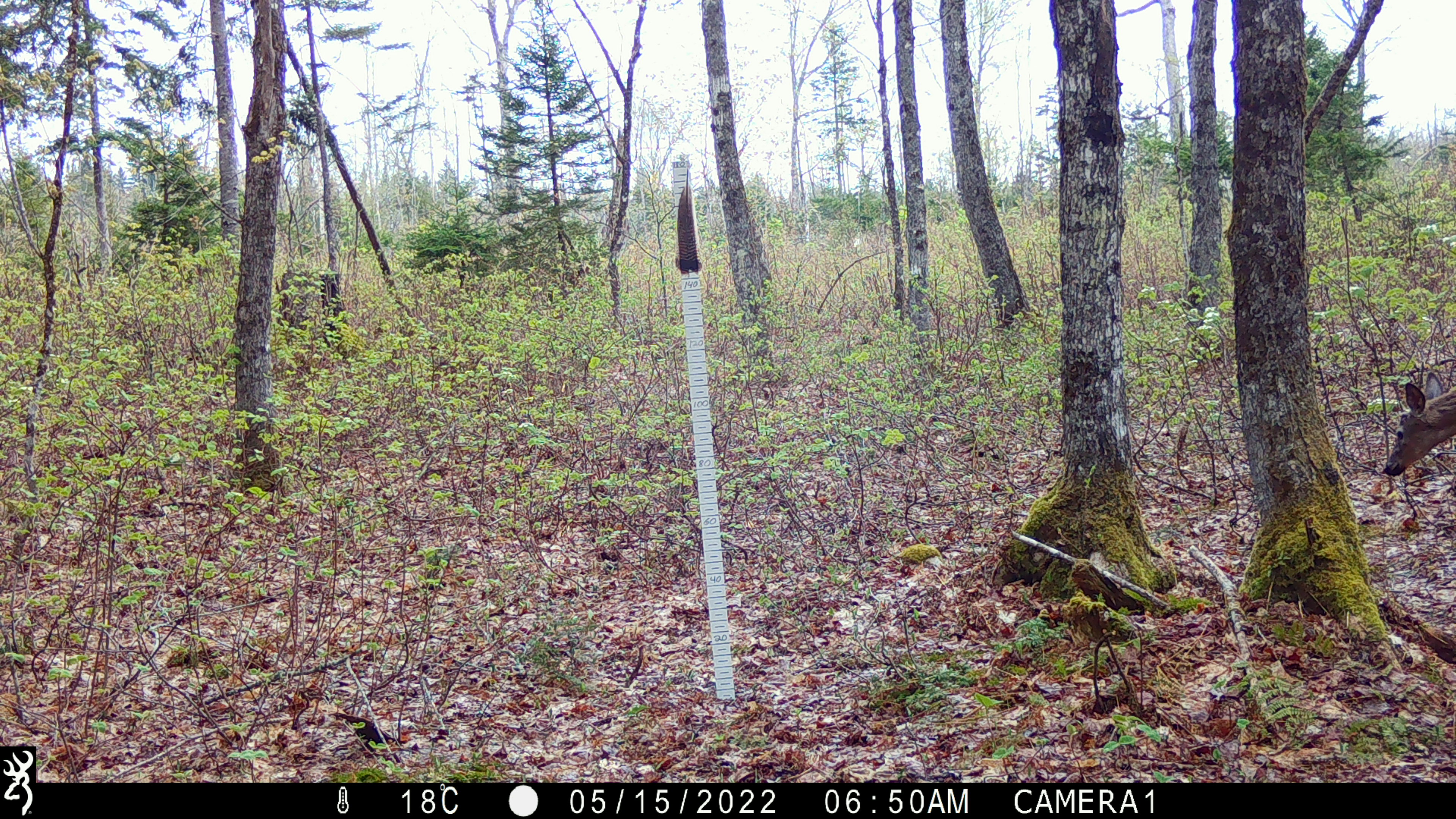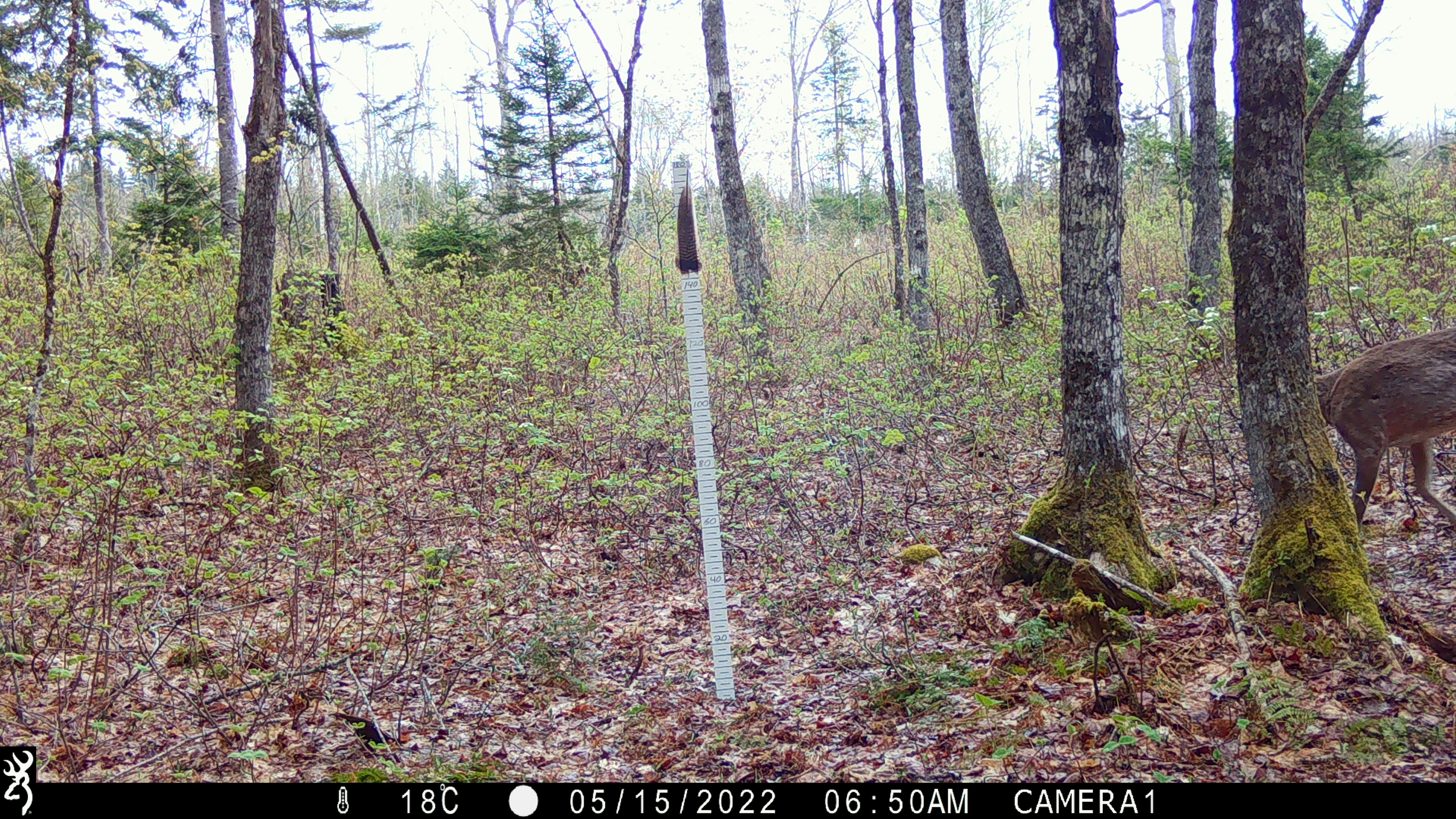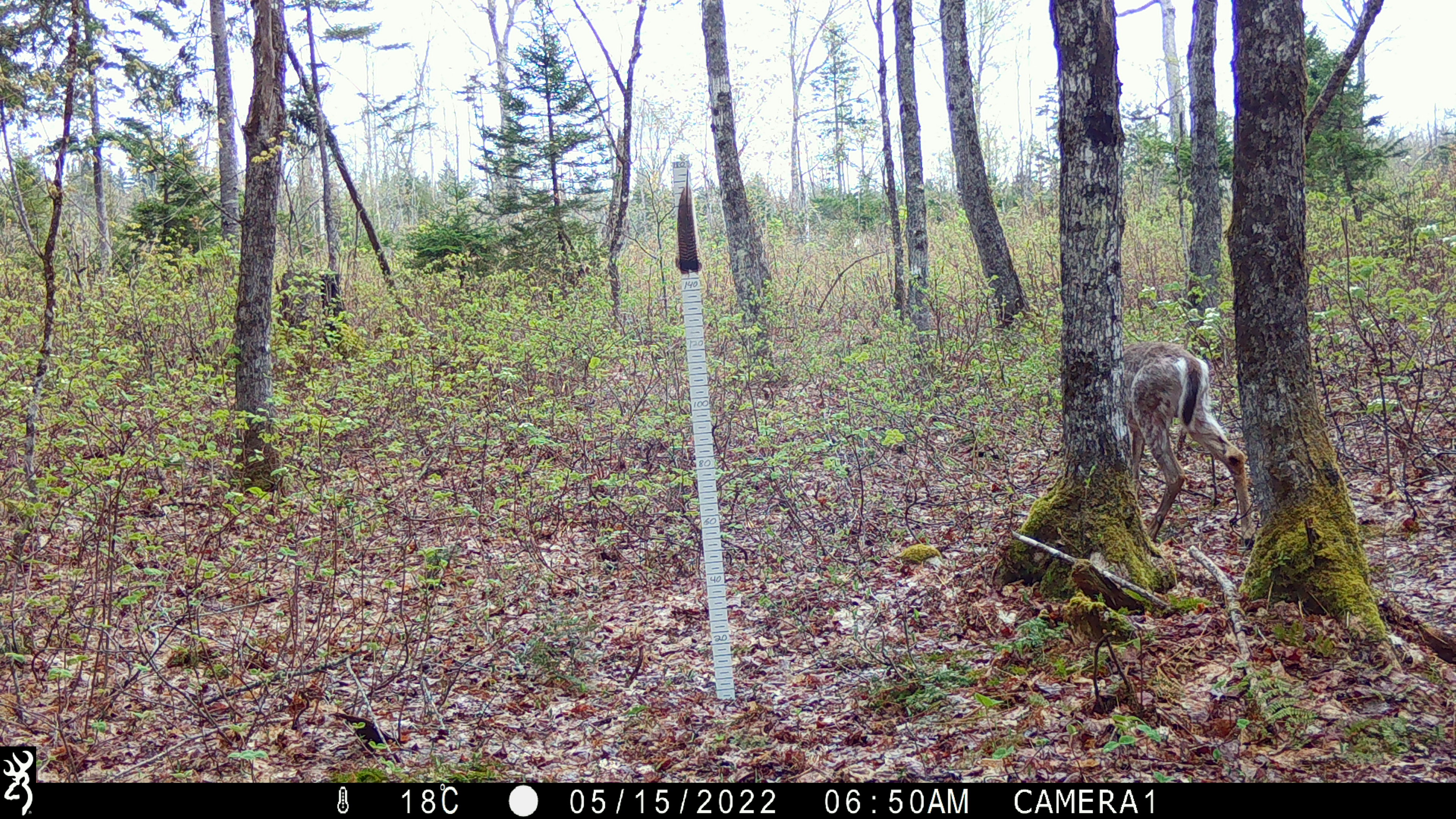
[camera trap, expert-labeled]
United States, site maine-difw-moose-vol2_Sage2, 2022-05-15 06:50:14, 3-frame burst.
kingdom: Animalia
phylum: Chordata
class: Mammalia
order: Artiodactyla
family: Cervidae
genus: Odocoileus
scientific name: Odocoileus virginianus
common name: white-tailed deer